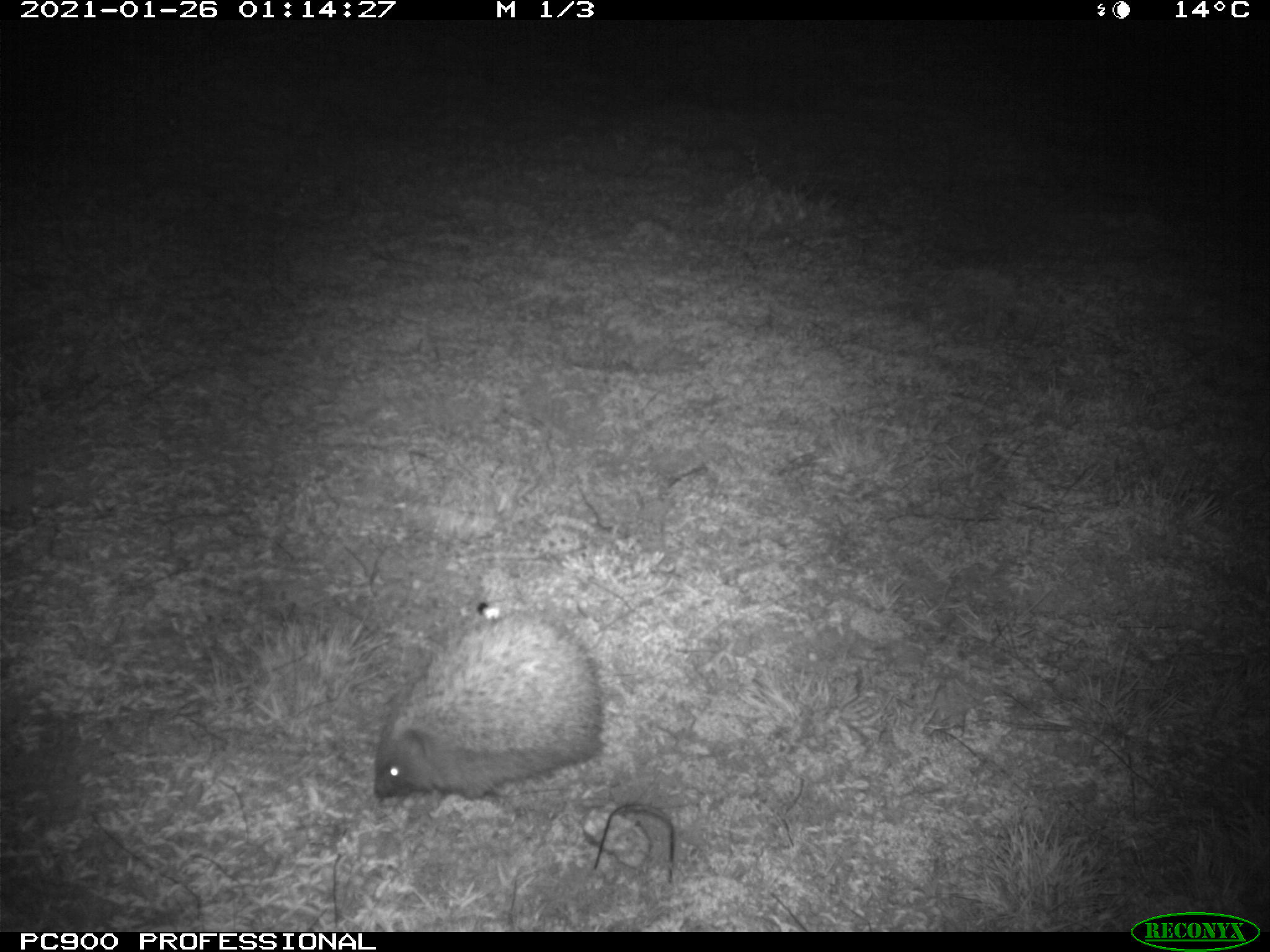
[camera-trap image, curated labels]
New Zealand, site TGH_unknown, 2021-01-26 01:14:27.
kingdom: Animalia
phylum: Chordata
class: Mammalia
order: Eulipotyphla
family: Erinaceidae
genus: Erinaceus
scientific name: Erinaceus europaeus europaeus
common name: european hedgehog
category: hedgehog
Hedgehog (european hedgehog) (Erinaceus europaeus europaeus).